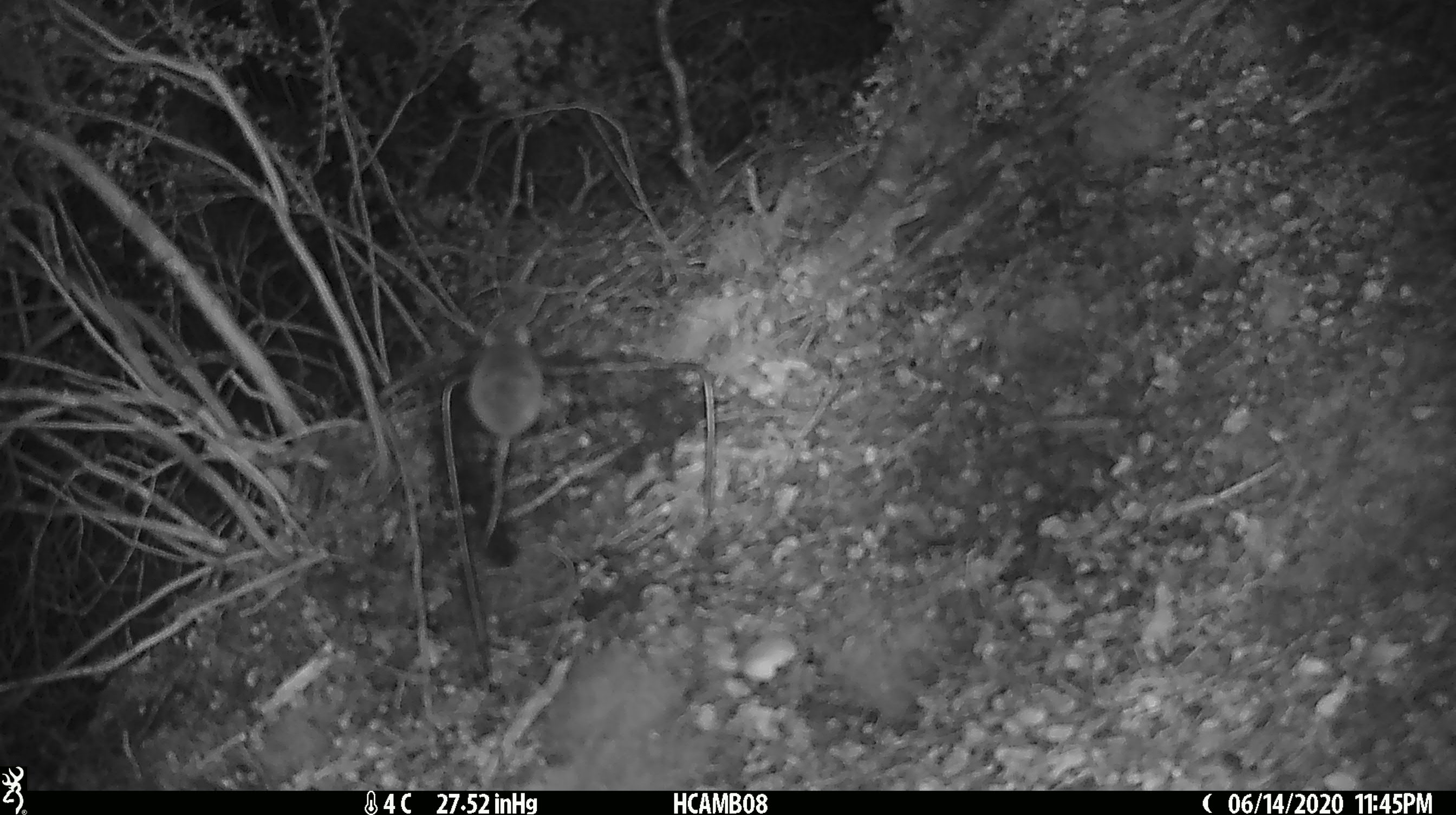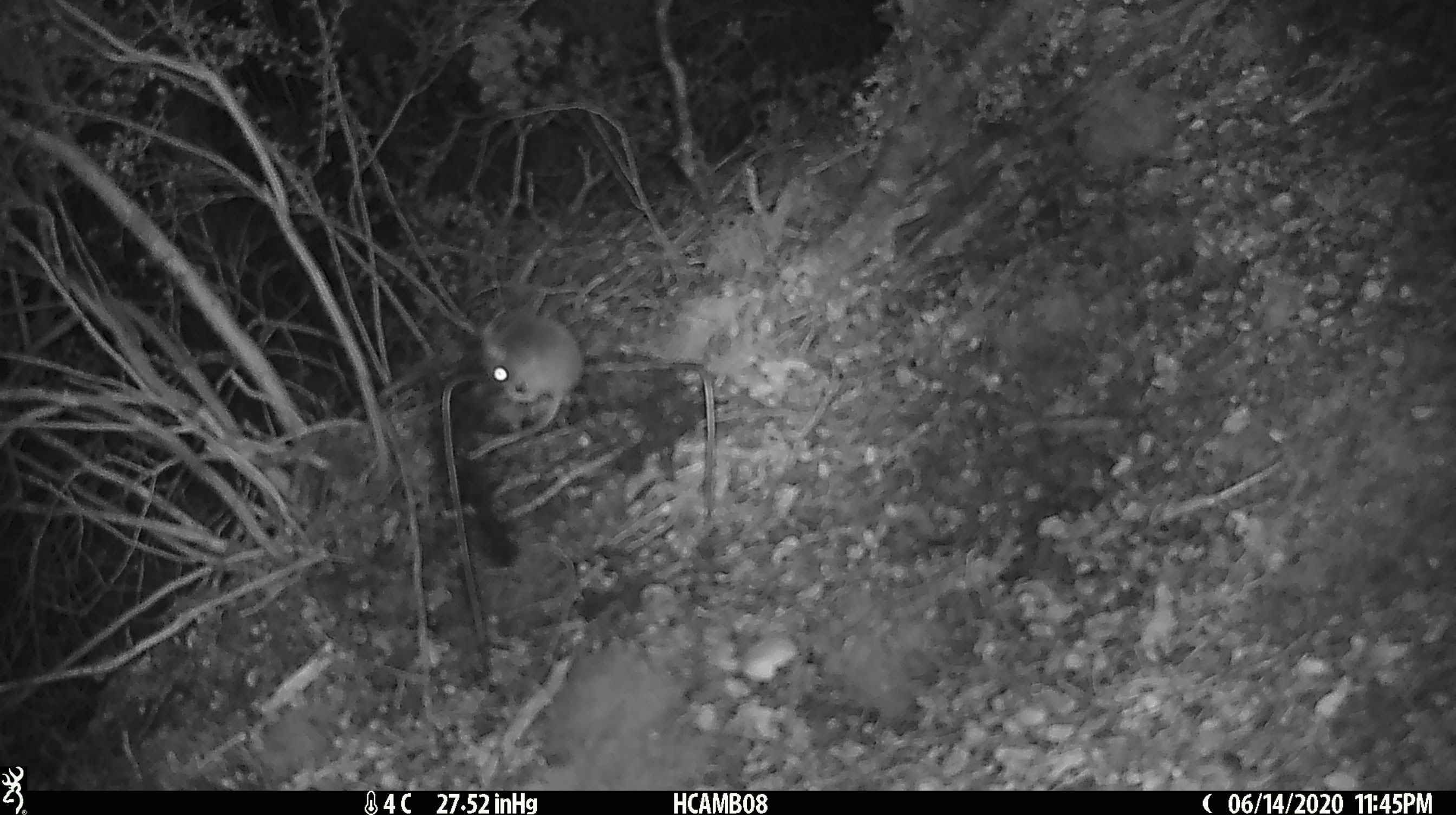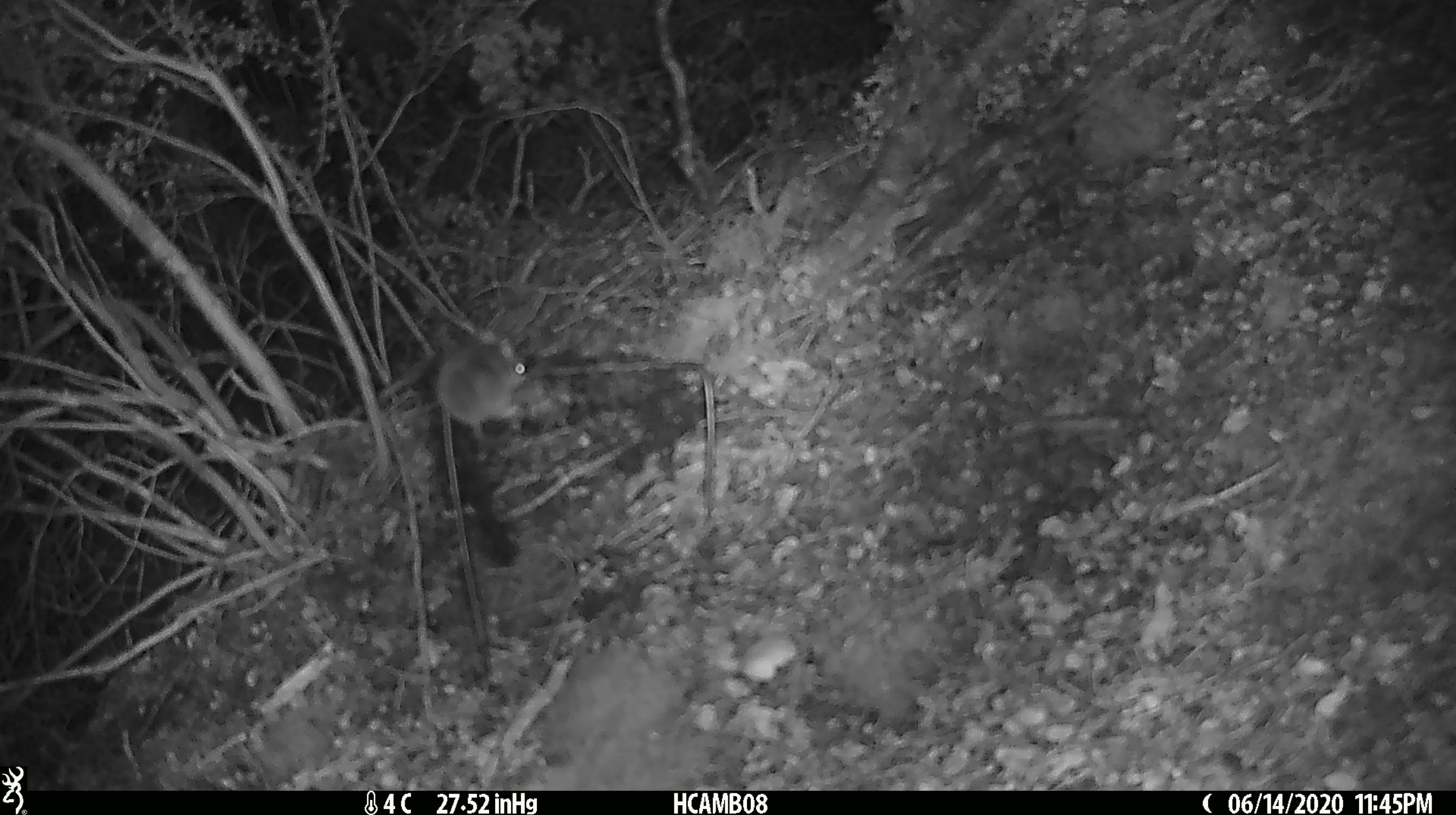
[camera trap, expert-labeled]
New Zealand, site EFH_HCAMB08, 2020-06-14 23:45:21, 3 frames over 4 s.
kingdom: Animalia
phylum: Chordata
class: Mammalia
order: Rodentia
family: Muridae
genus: Mus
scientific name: Mus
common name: mouse